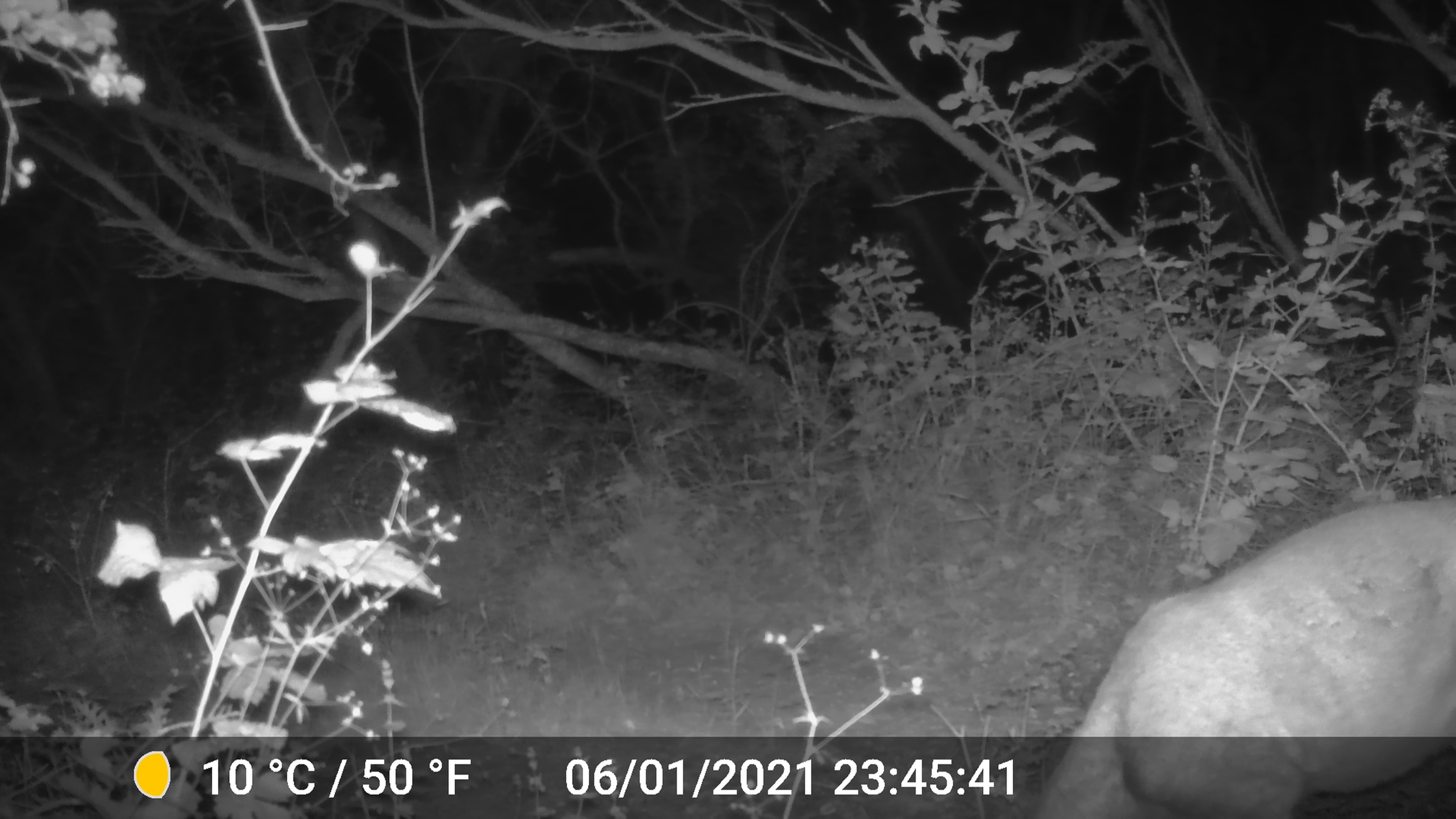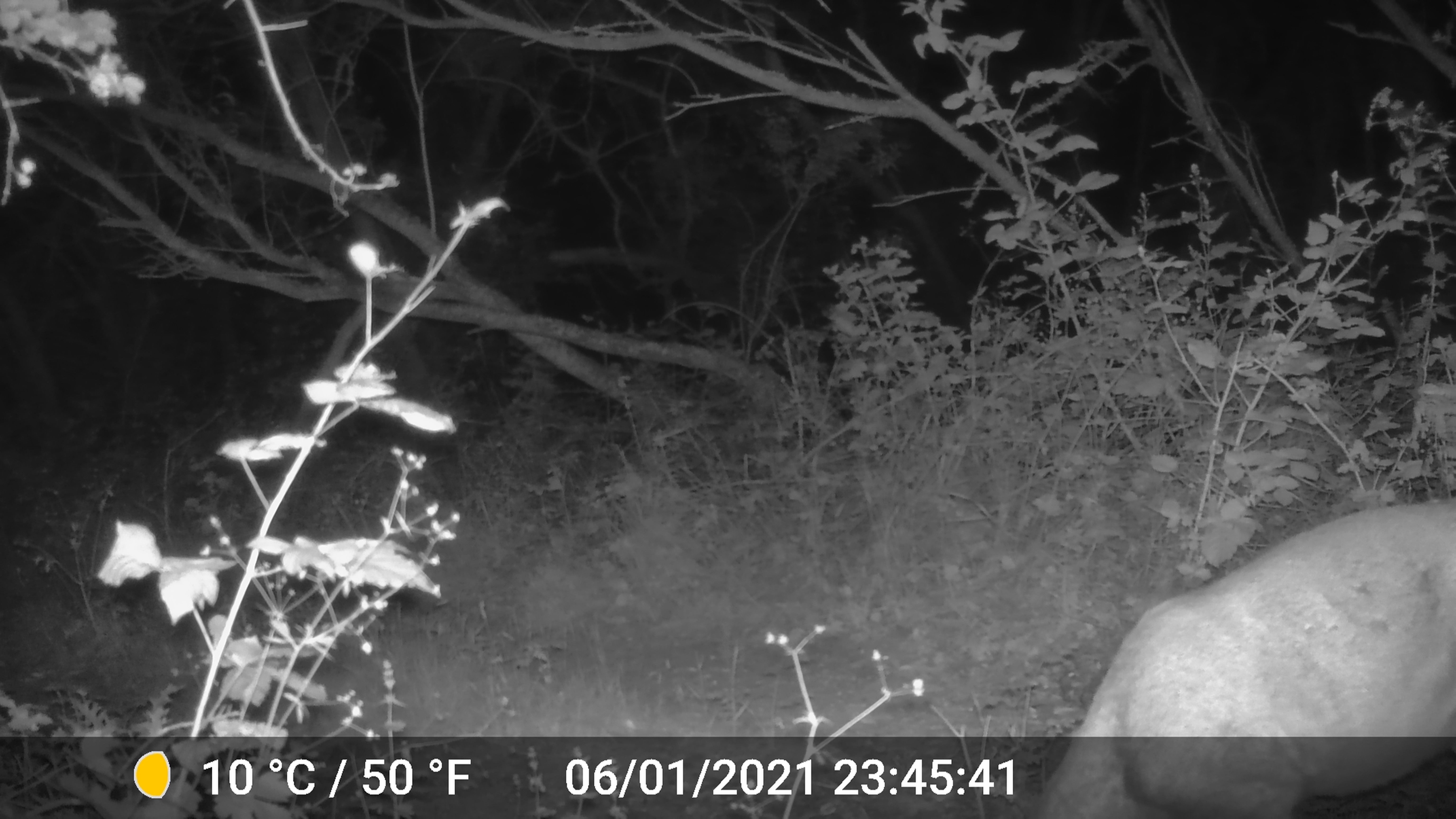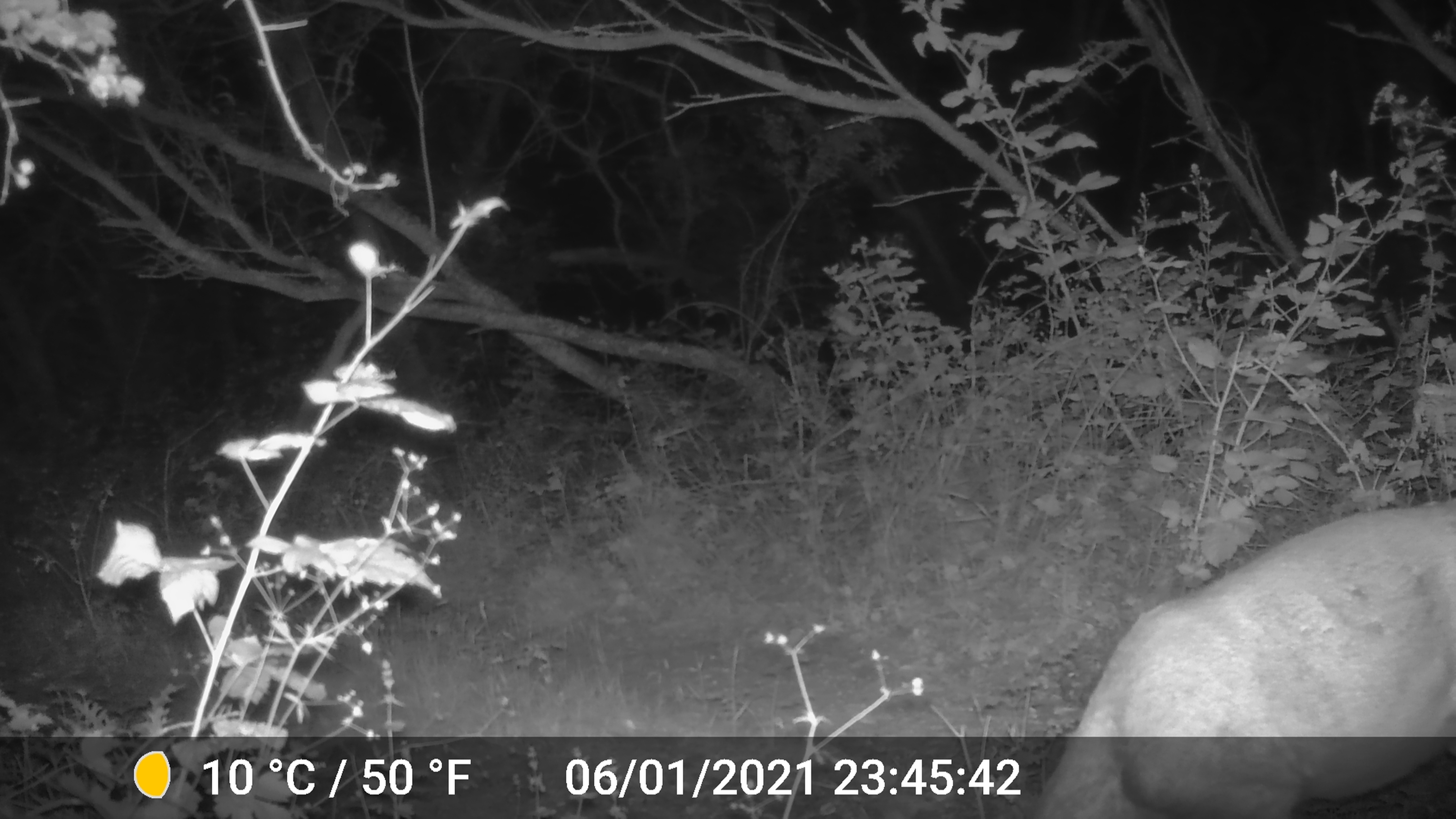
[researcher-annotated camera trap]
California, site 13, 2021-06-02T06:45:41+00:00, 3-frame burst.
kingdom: Animalia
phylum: Chordata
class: Mammalia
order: Artiodactyla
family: Cervidae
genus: Odocoileus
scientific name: Odocoileus hemionus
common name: mule deer